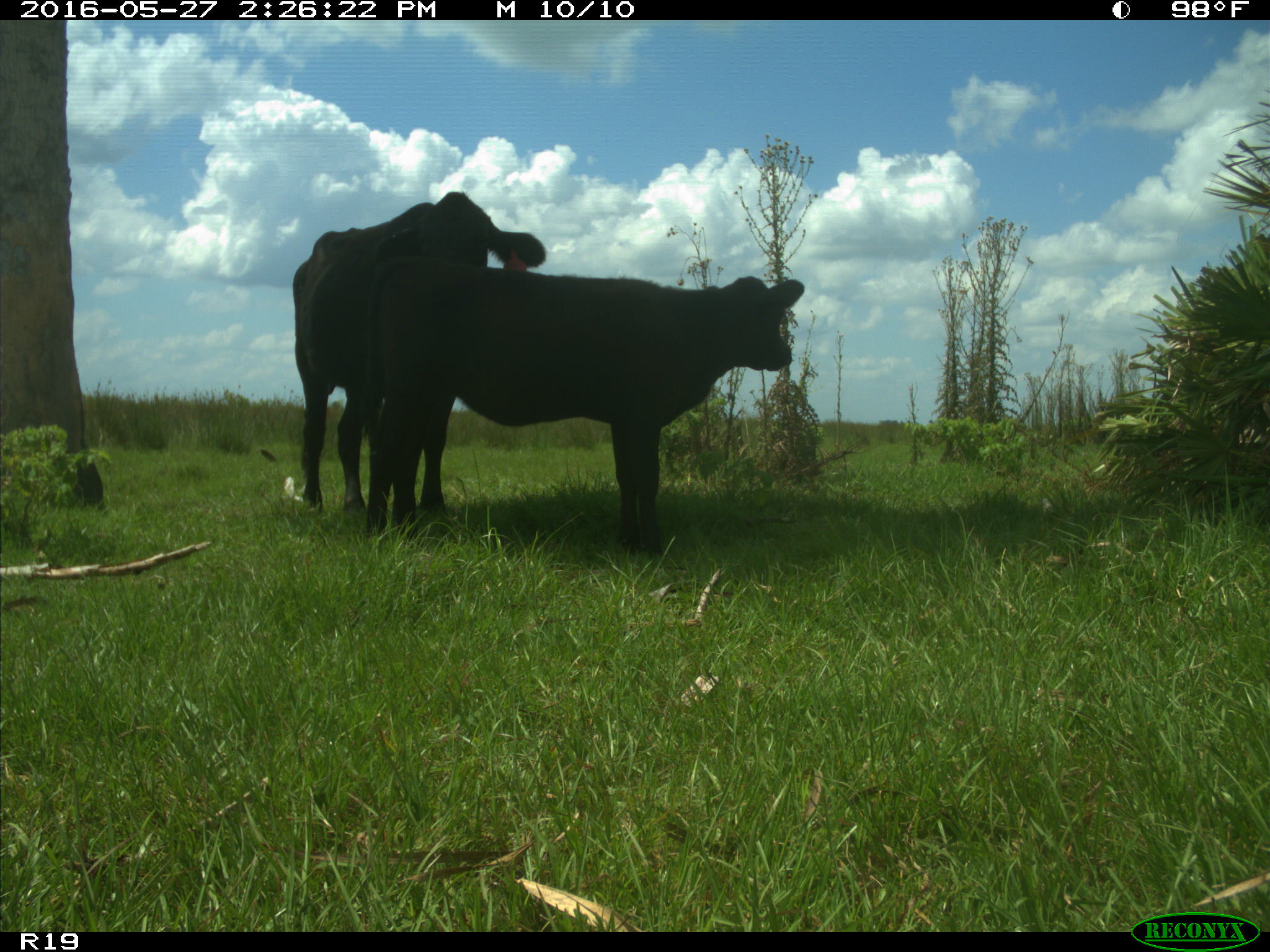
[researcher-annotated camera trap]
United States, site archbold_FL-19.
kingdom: Animalia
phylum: Chordata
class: Mammalia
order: Artiodactyla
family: Bovidae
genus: Bos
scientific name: Bos taurus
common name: domestic cow